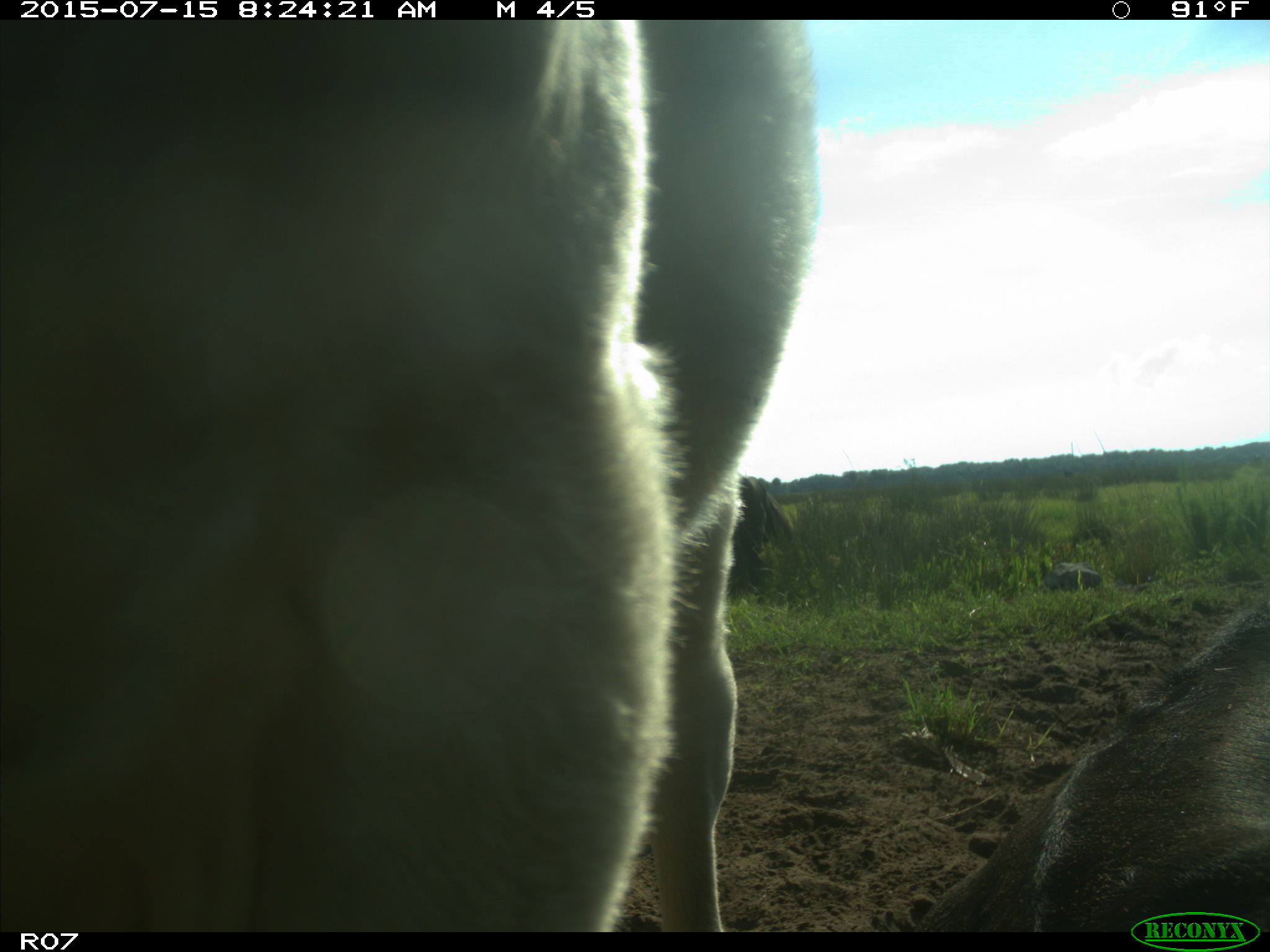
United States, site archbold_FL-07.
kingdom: Animalia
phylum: Chordata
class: Mammalia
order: Artiodactyla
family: Bovidae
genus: Bos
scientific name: Bos taurus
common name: domestic cow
Bos taurus (domestic cow).